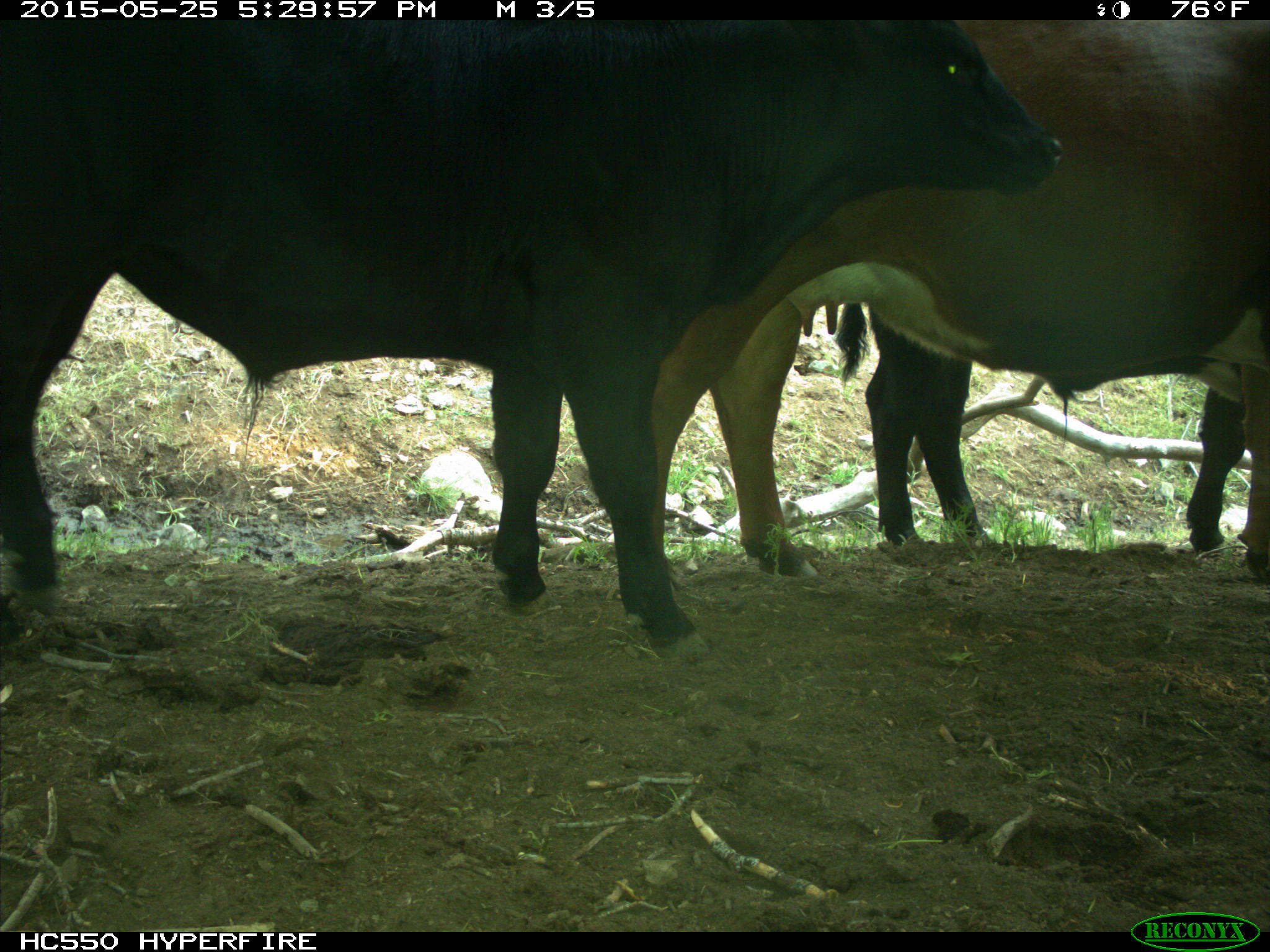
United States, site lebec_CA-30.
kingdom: Animalia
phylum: Chordata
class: Mammalia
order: Artiodactyla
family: Bovidae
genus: Bos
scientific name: Bos taurus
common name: domestic cow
Bos taurus (domestic cow).